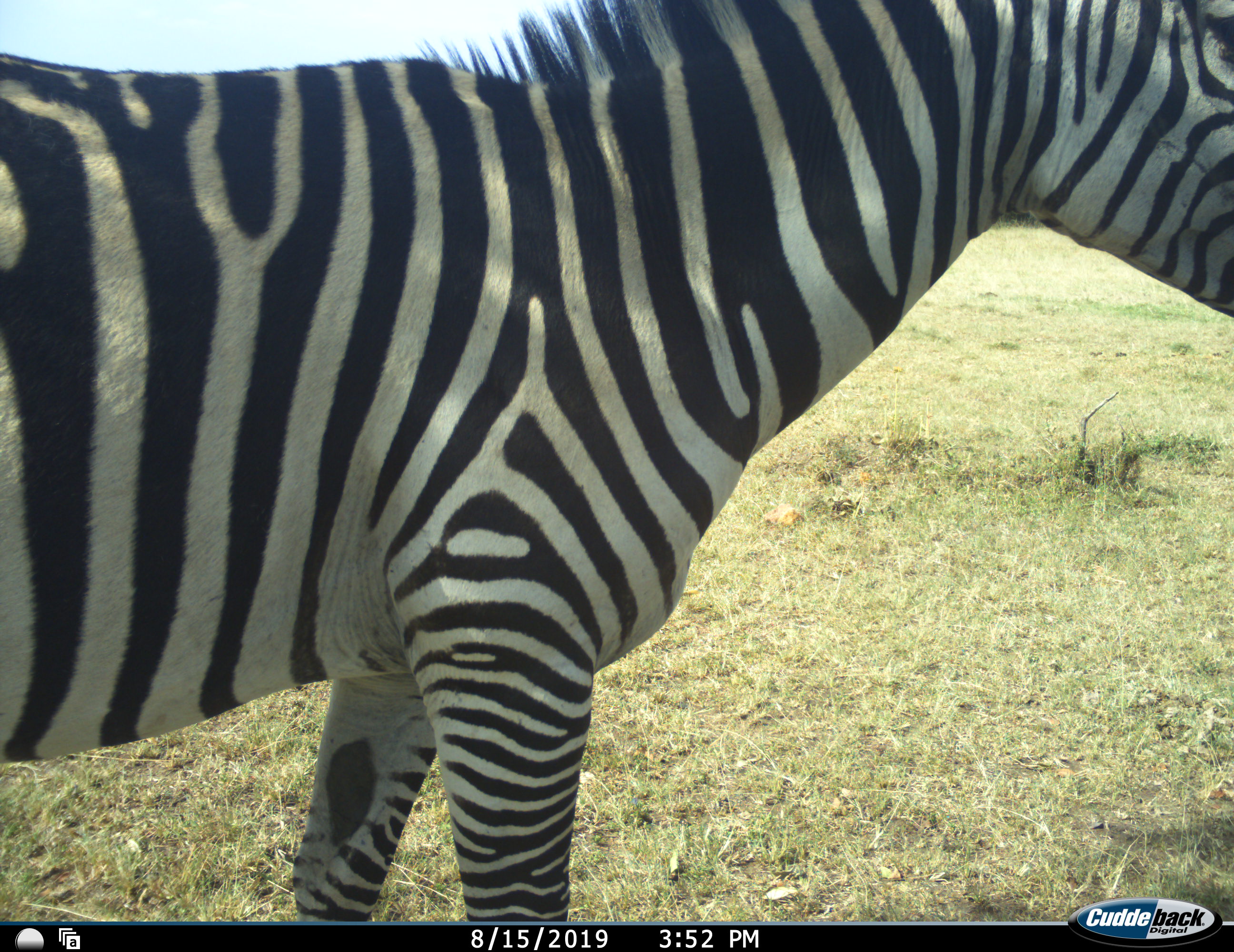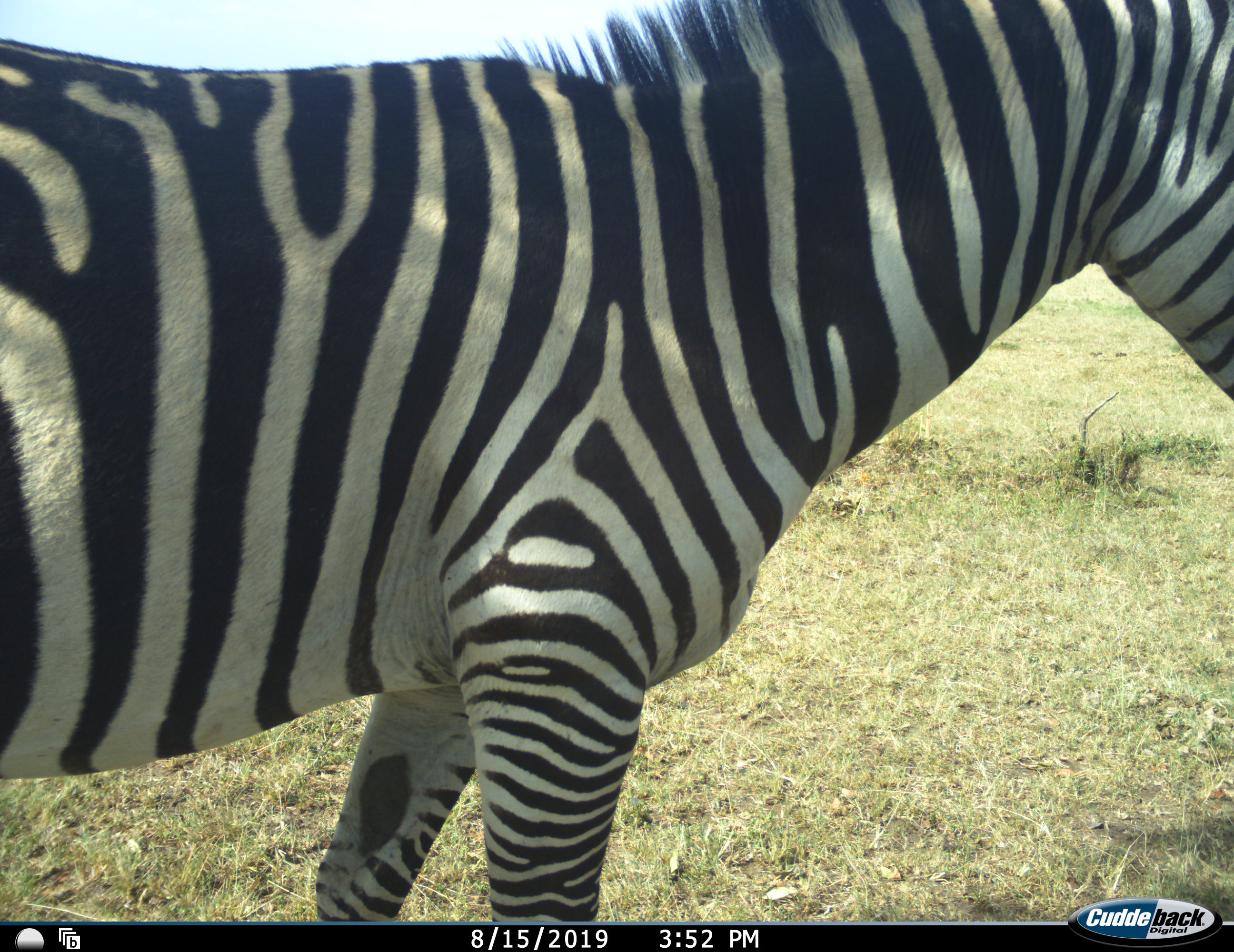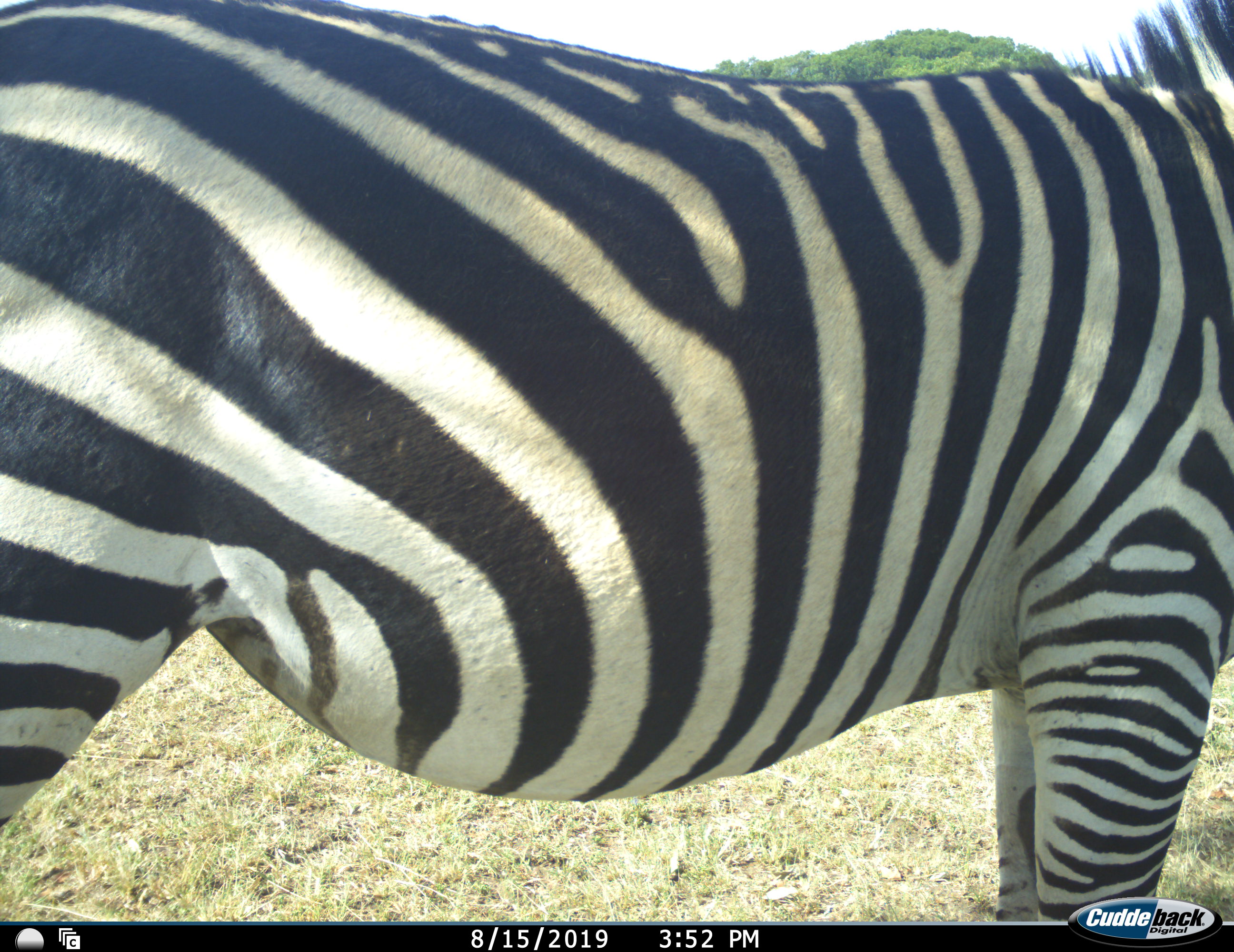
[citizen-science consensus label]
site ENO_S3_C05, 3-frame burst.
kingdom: Animalia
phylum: Chordata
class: Mammalia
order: Perissodactyla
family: Equidae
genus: Equus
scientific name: Equus quagga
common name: plains zebra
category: zebraplains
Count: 1.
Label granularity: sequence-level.